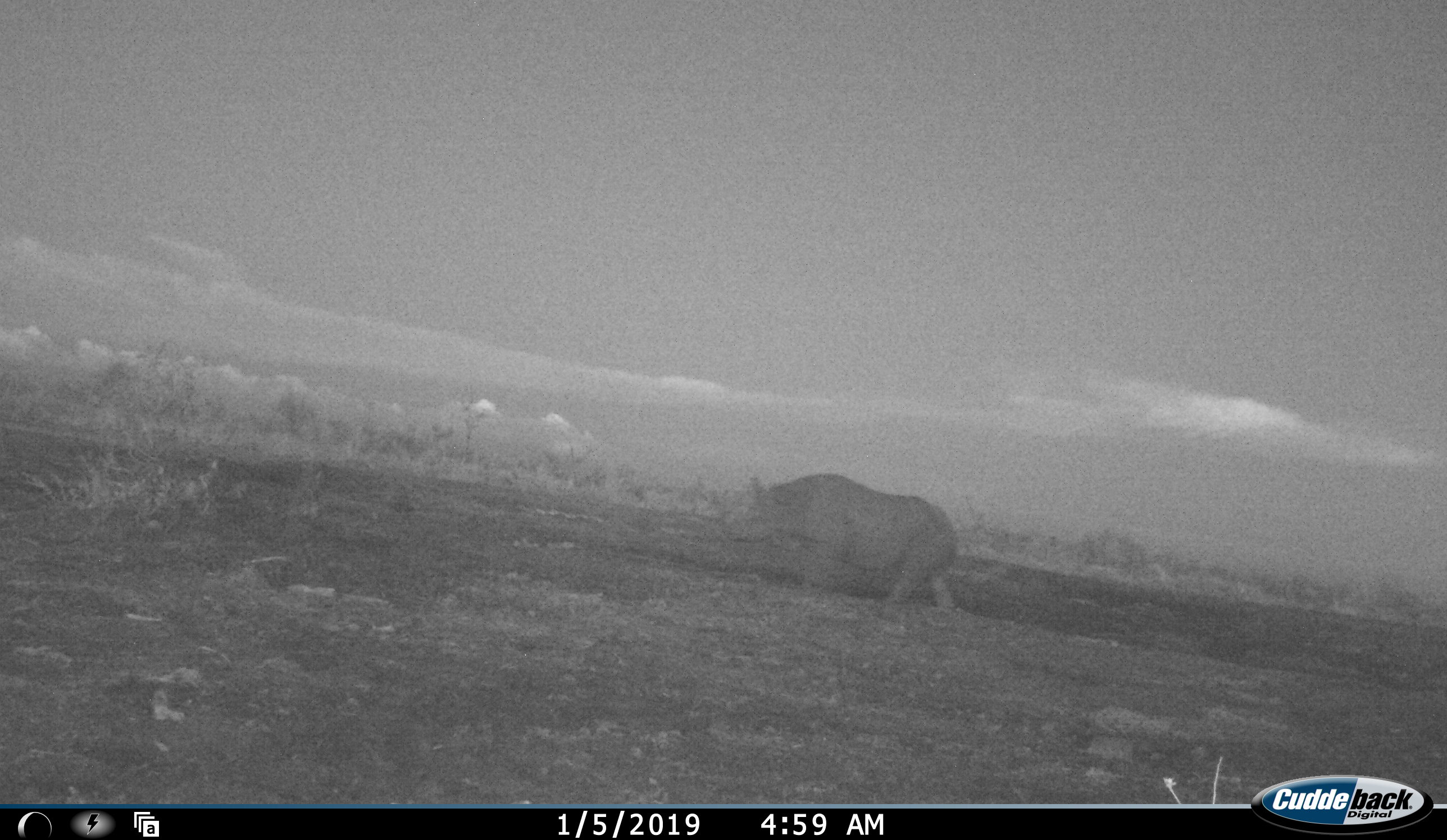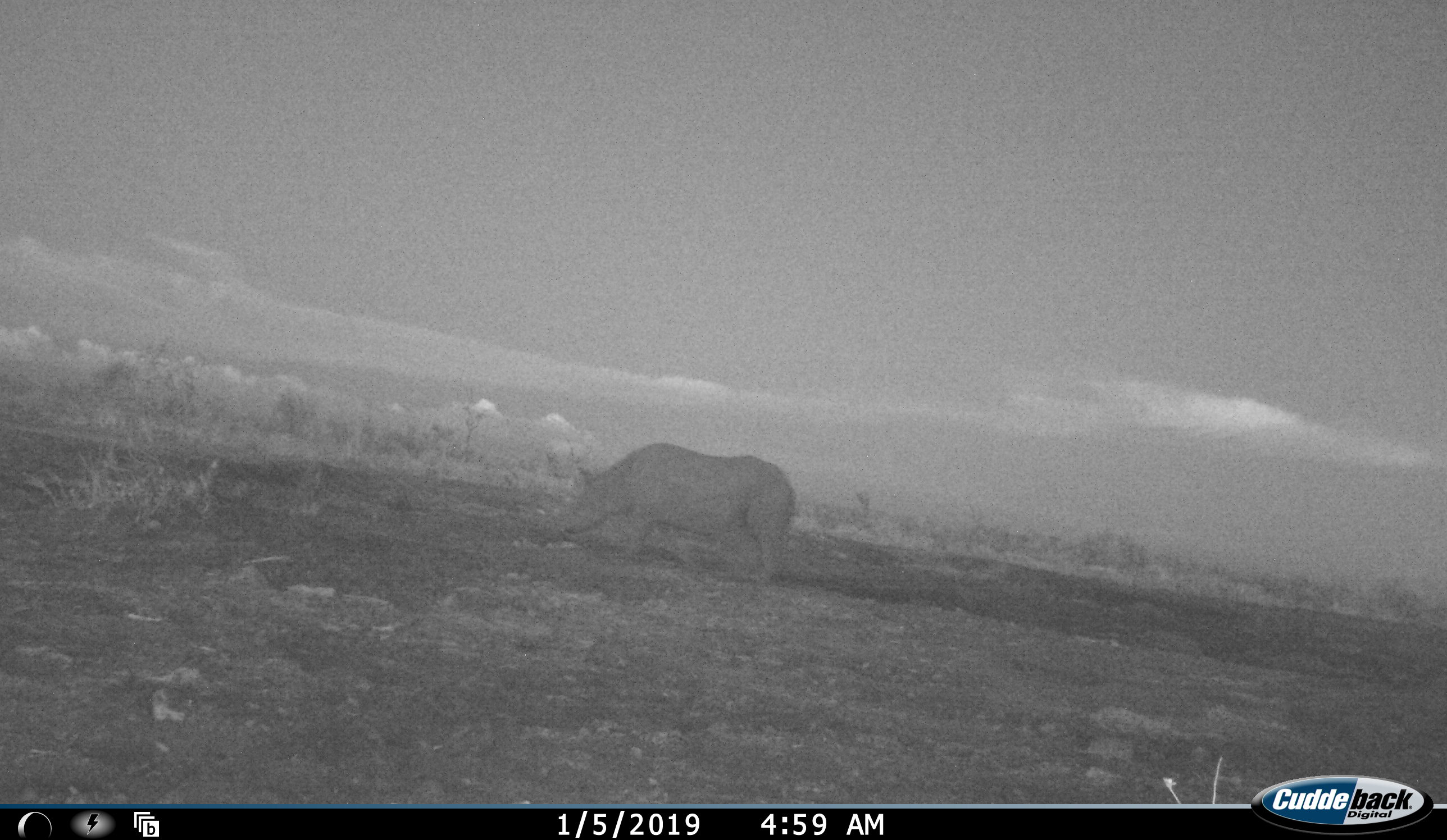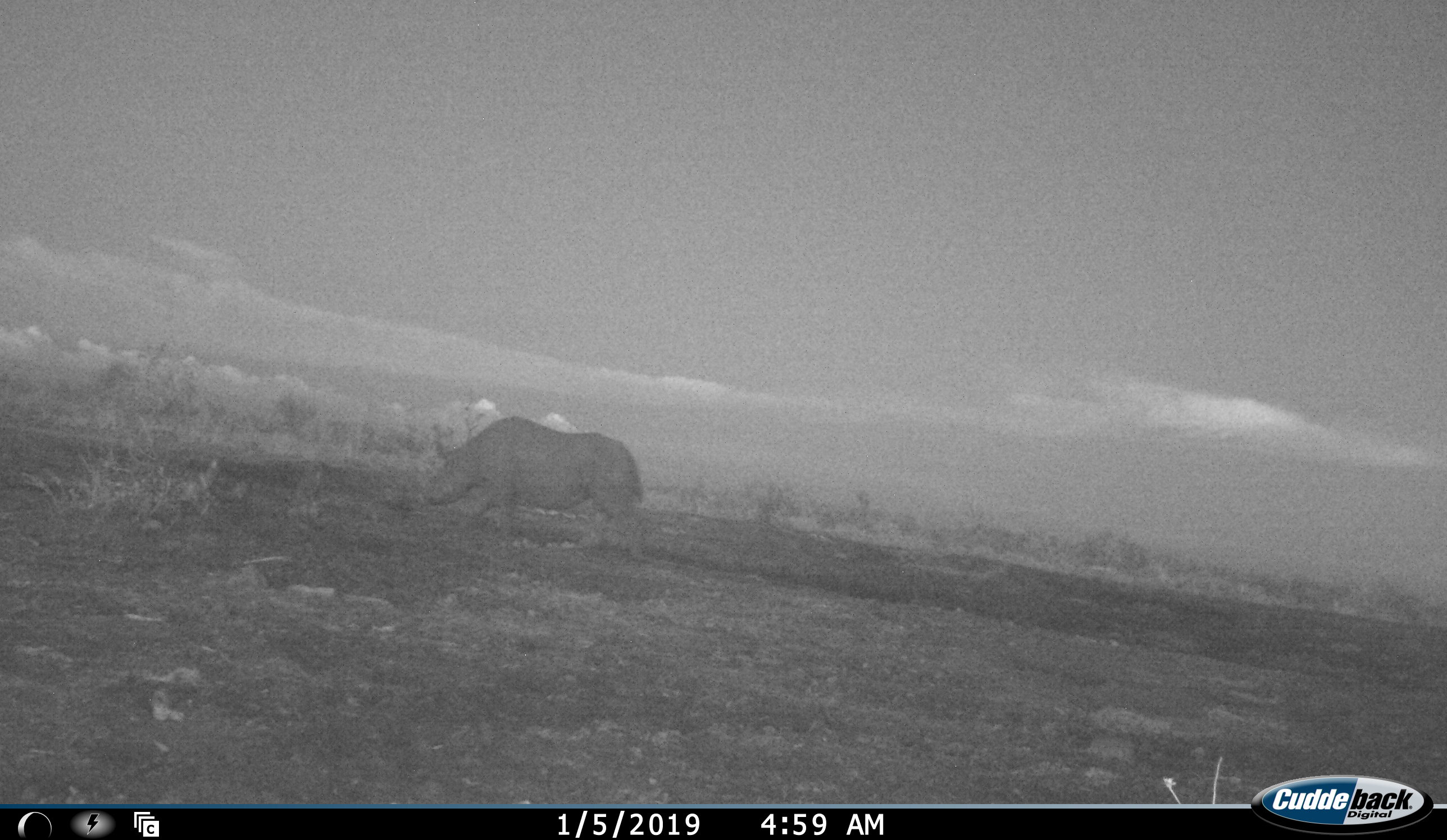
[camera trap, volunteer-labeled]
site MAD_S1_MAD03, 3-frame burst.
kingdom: Animalia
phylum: Chordata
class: Mammalia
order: Perissodactyla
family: Rhinocerotidae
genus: Diceros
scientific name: Diceros bicornis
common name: black rhinoceros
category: rhinocerosblack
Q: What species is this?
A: Rhinocerosblack (black rhinoceros) (Diceros bicornis).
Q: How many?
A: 1.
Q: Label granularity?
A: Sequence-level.